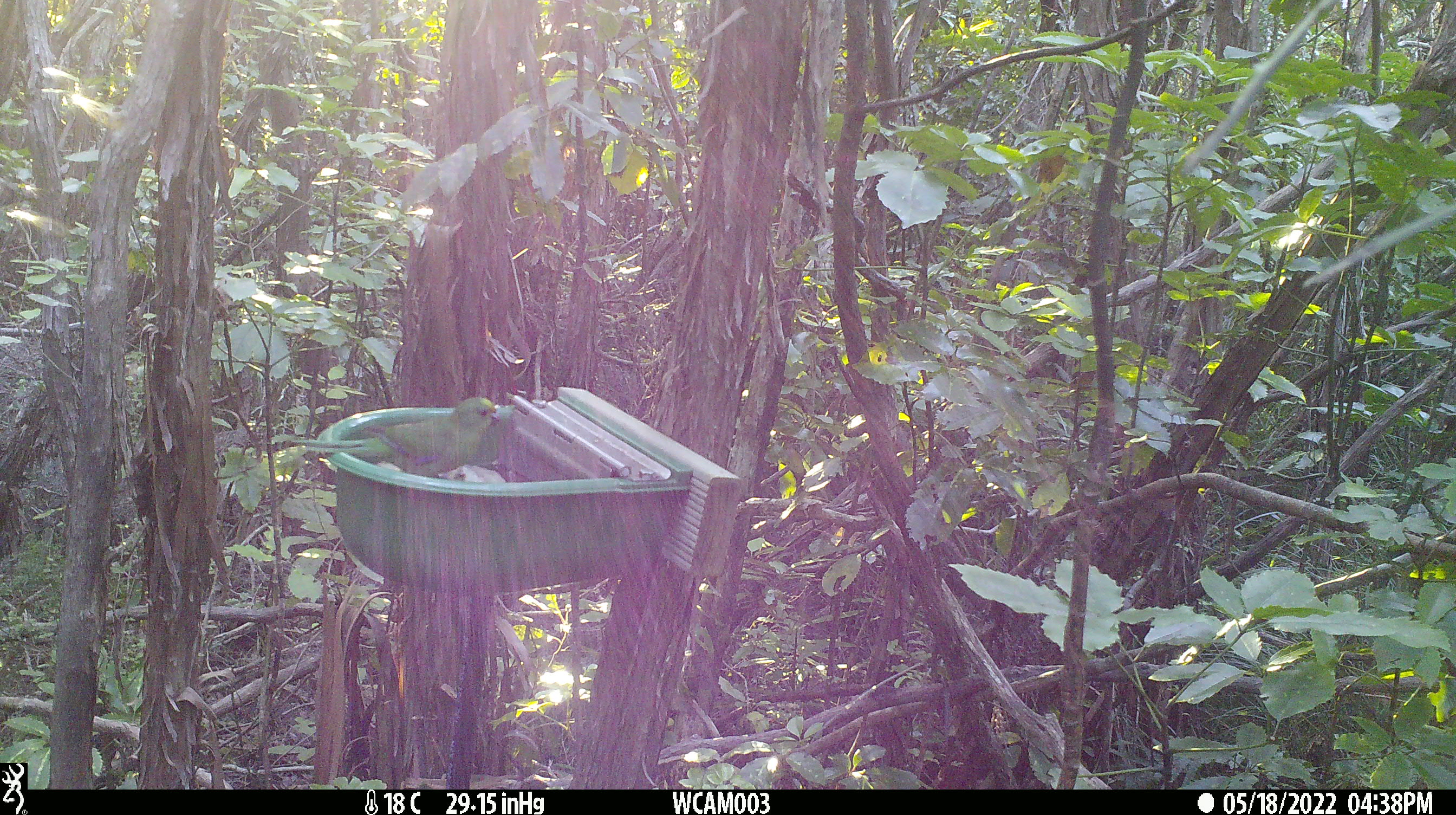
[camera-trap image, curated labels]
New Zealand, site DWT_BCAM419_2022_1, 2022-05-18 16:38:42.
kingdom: Animalia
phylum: Chordata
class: Aves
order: Psittaciformes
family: Psittaculidae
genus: Cyanoramphus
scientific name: Cyanoramphus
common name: parakeet